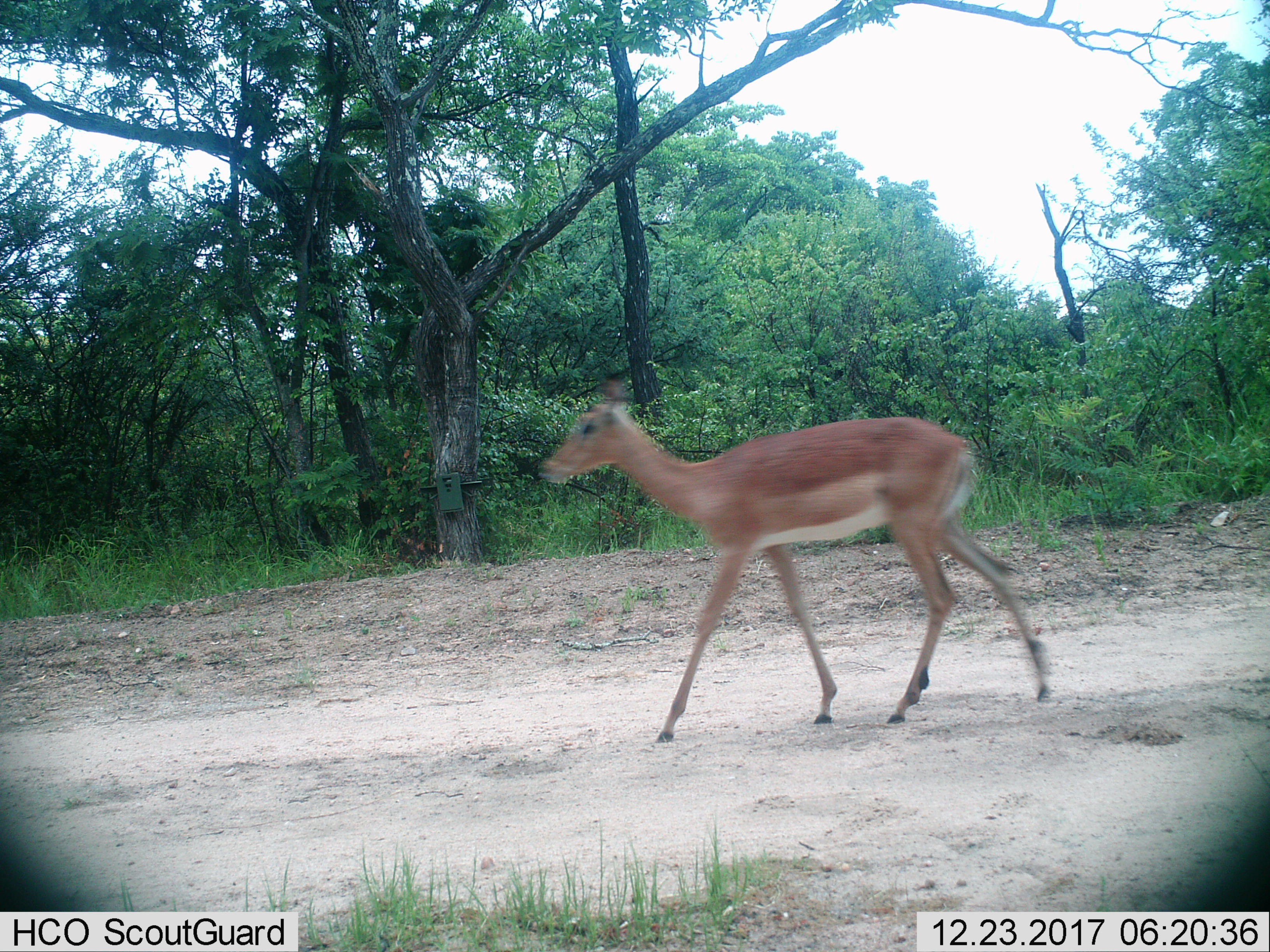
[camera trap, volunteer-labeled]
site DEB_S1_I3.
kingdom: Animalia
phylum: Chordata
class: Mammalia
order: Artiodactyla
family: Bovidae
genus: Aepyceros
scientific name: Aepyceros melampus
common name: impala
Impala (Aepyceros melampus), count 1. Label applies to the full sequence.